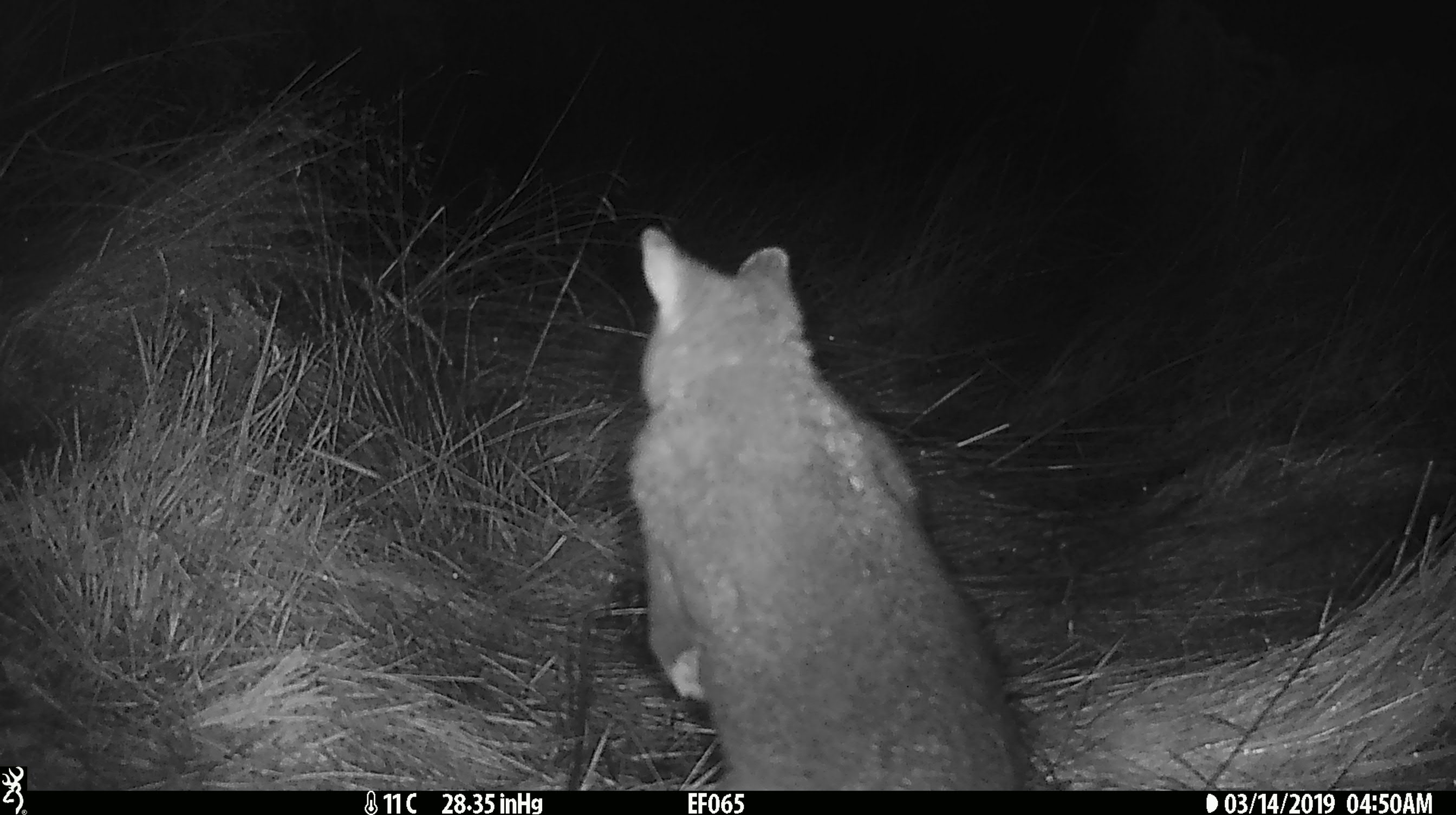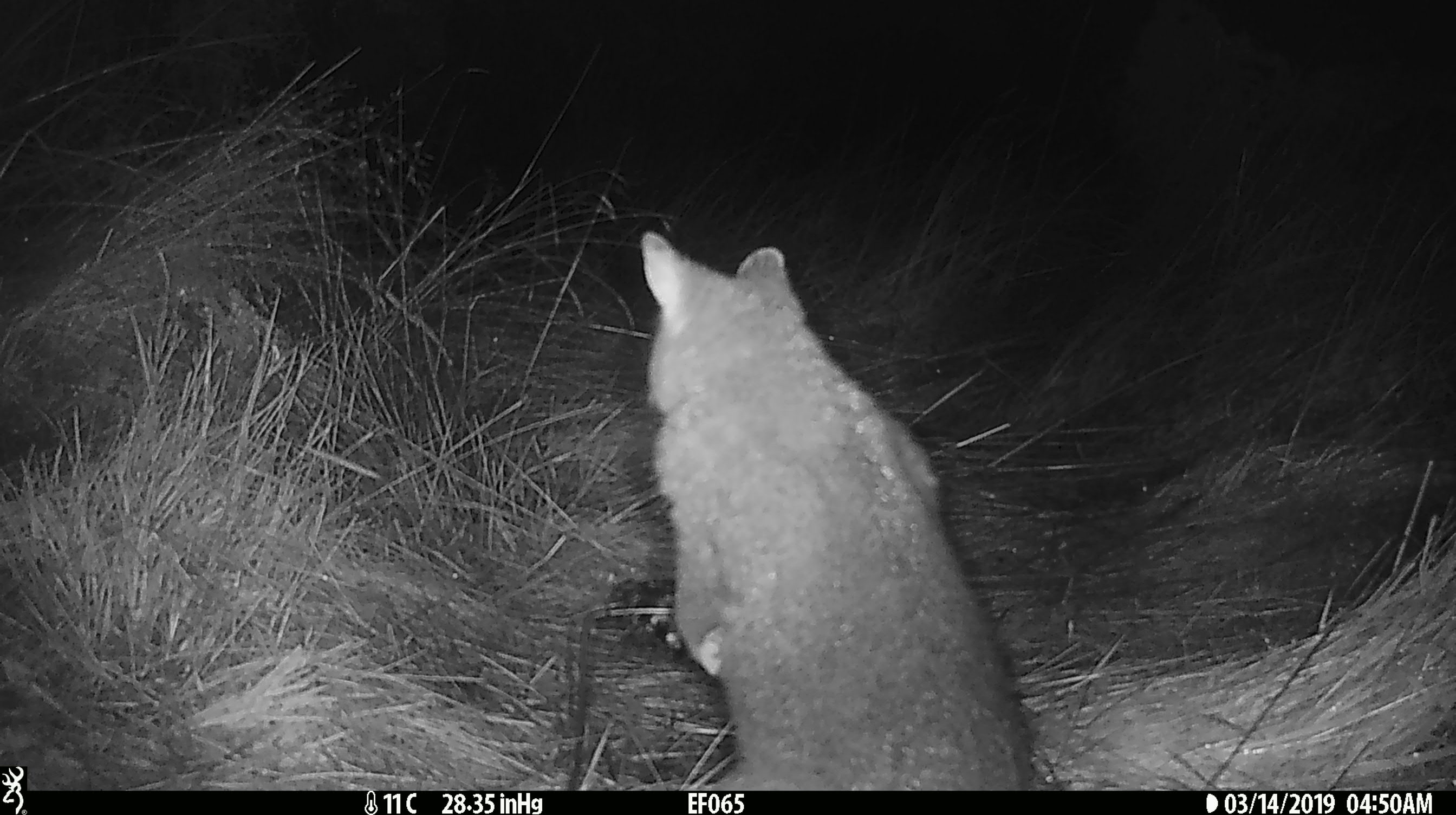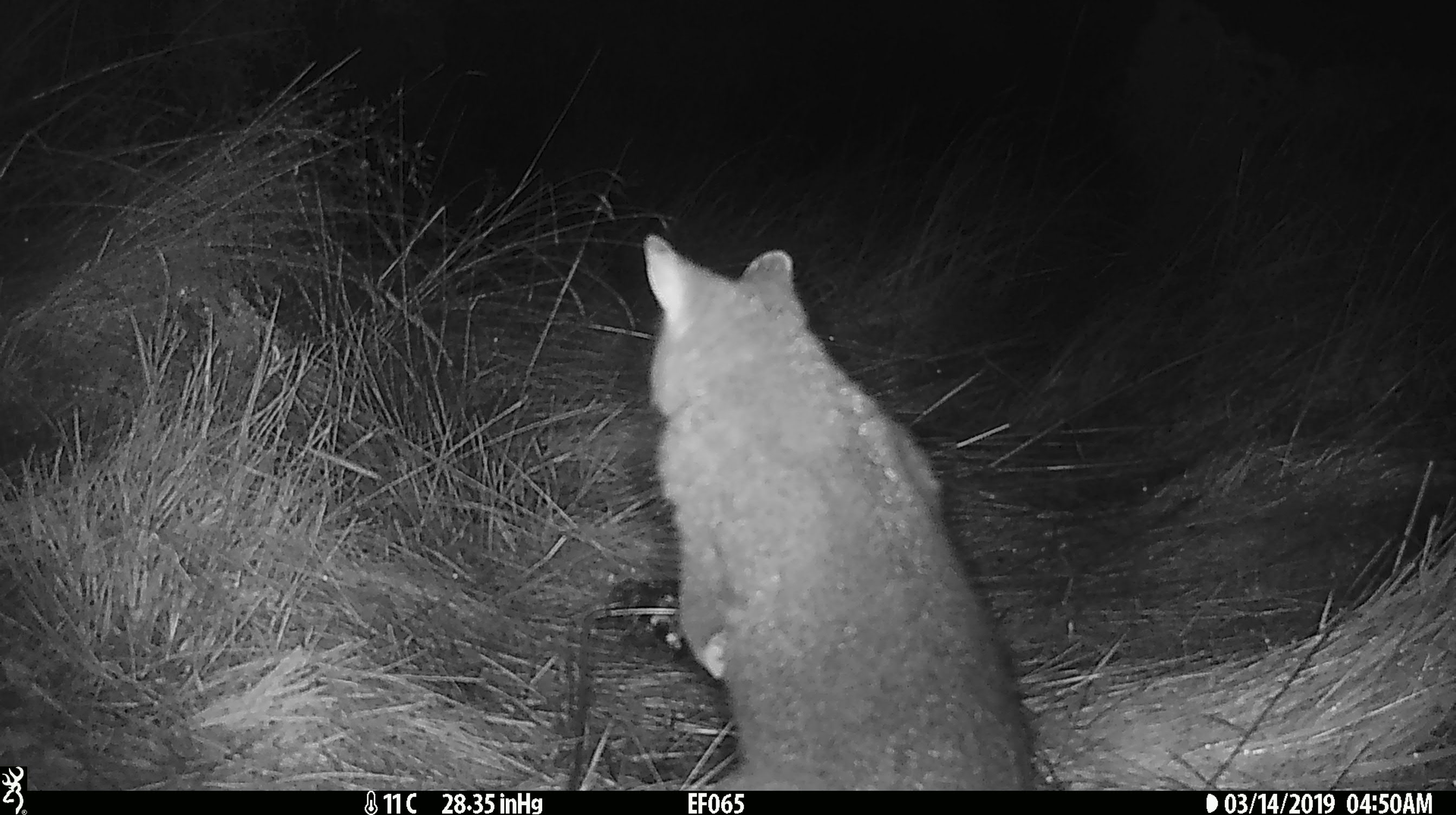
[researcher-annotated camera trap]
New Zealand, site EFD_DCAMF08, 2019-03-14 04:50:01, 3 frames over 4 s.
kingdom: Animalia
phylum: Chordata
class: Mammalia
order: Diprotodontia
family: Phalangeridae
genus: Trichosurus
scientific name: Trichosurus vulpecula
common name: common brushtail possum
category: possum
Possum (common brushtail possum) (Trichosurus vulpecula).